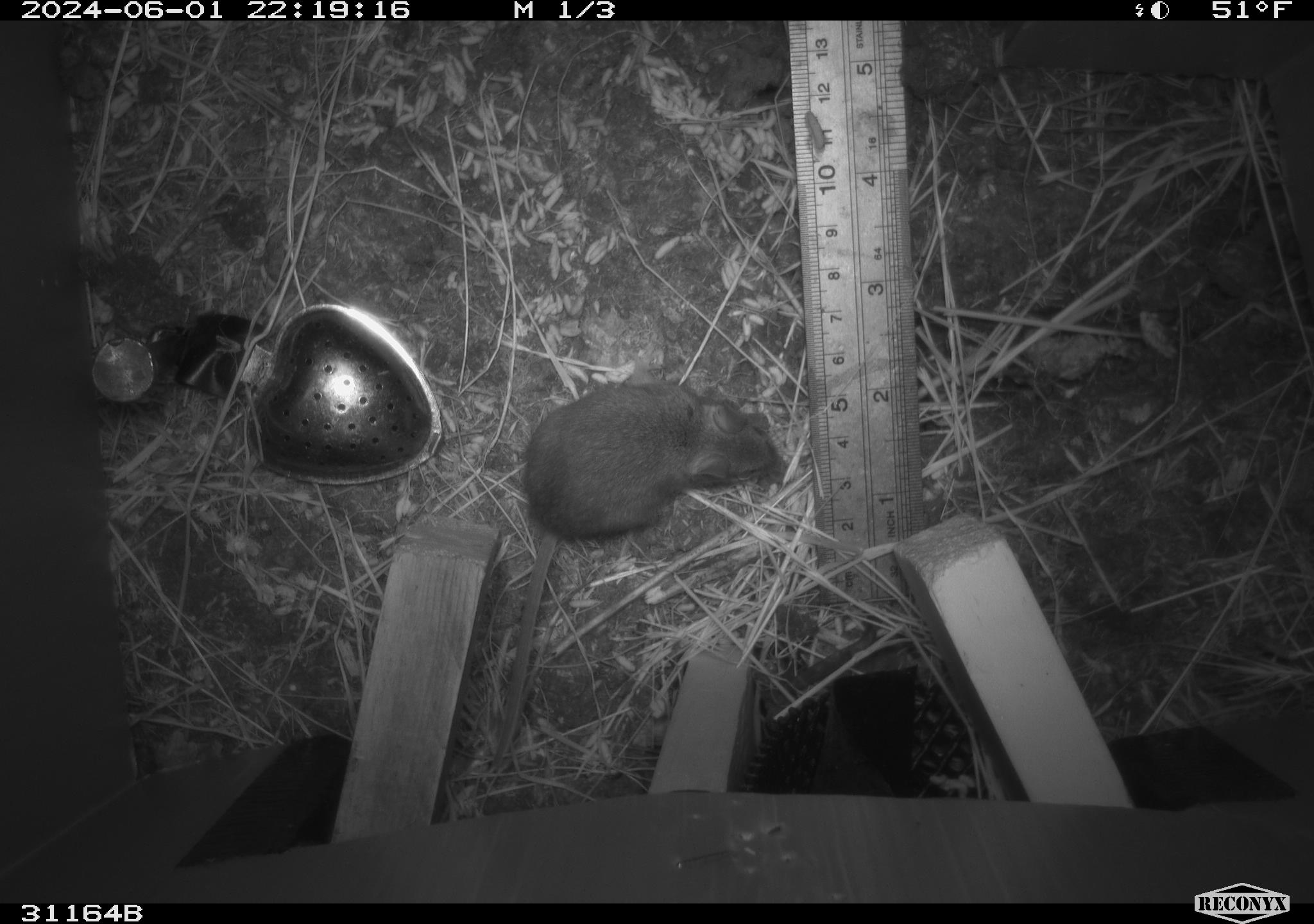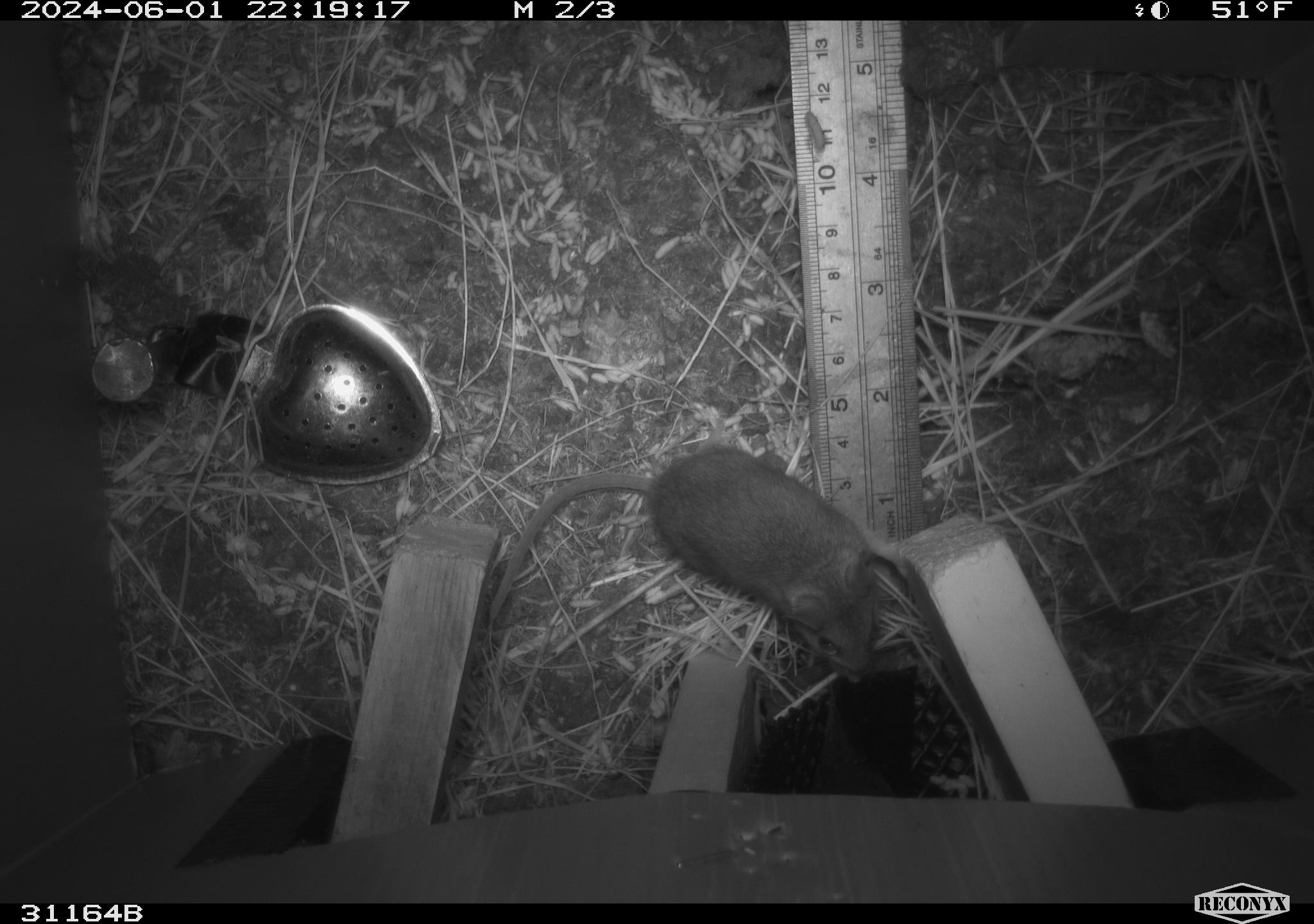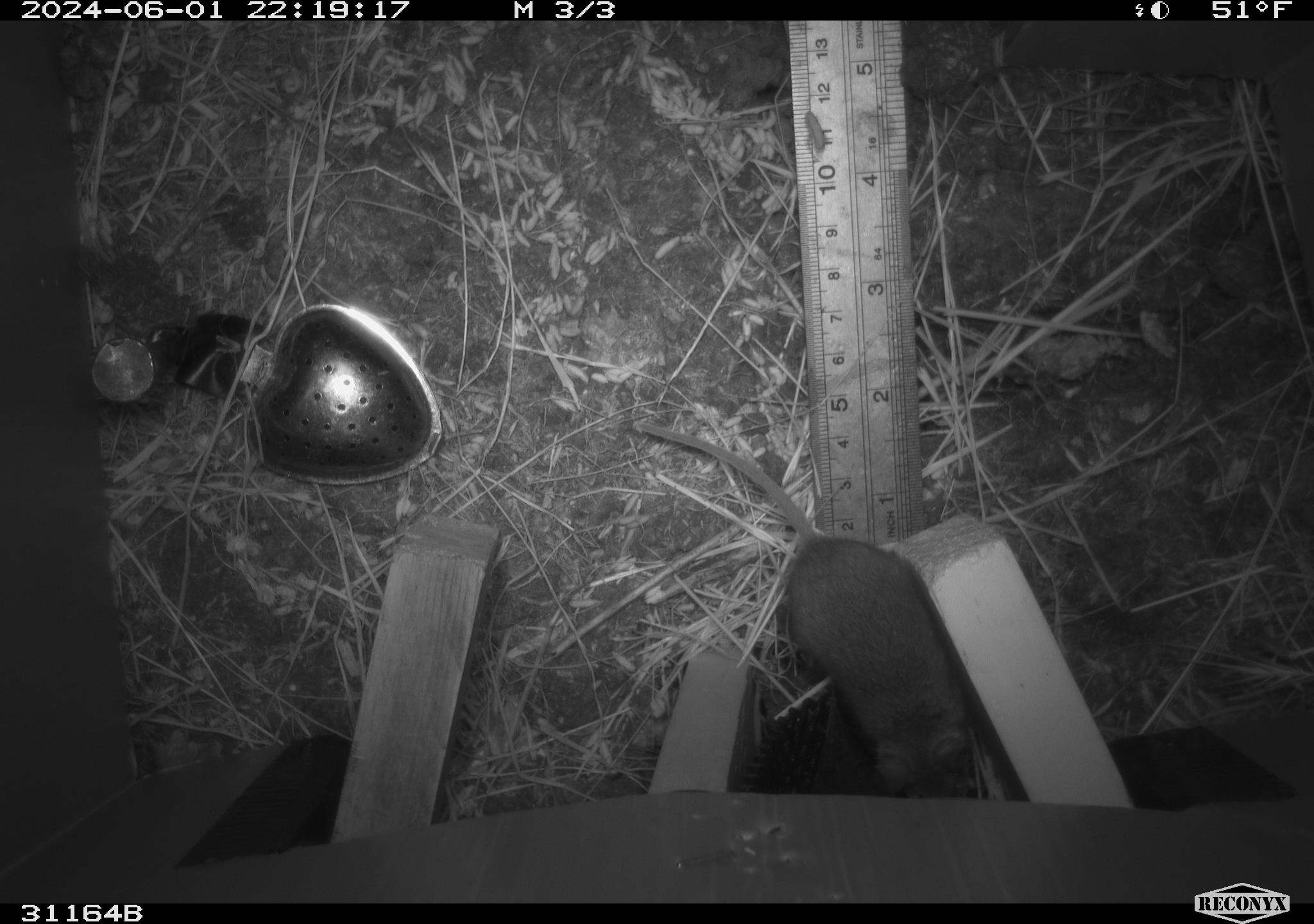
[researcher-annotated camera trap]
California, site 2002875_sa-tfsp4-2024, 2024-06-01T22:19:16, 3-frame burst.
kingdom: Animalia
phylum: Chordata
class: Mammalia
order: Rodentia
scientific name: Rodentia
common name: mouse species